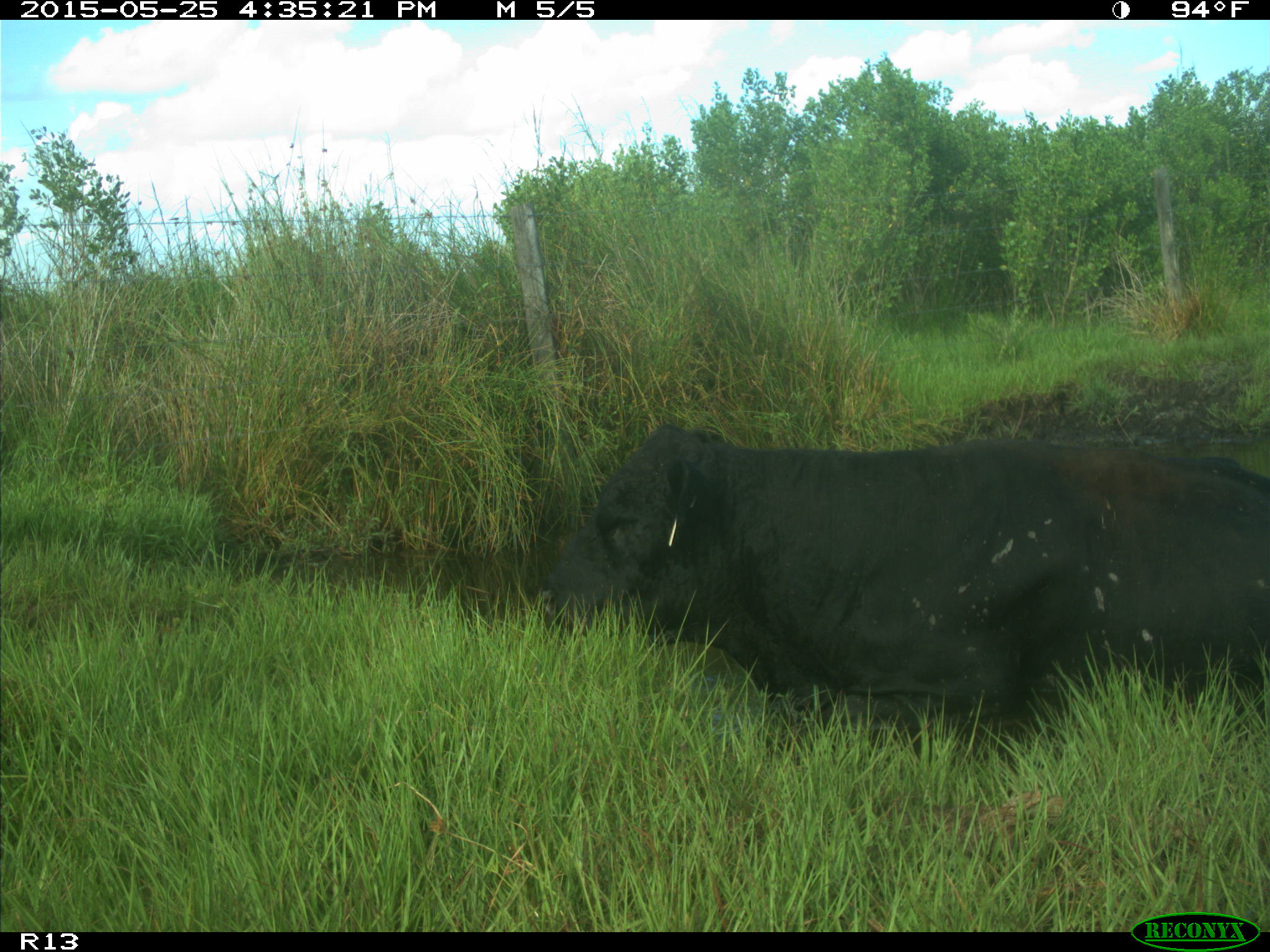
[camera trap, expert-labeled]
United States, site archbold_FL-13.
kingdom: Animalia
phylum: Chordata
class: Mammalia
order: Artiodactyla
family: Bovidae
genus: Bos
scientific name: Bos taurus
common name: domestic cow